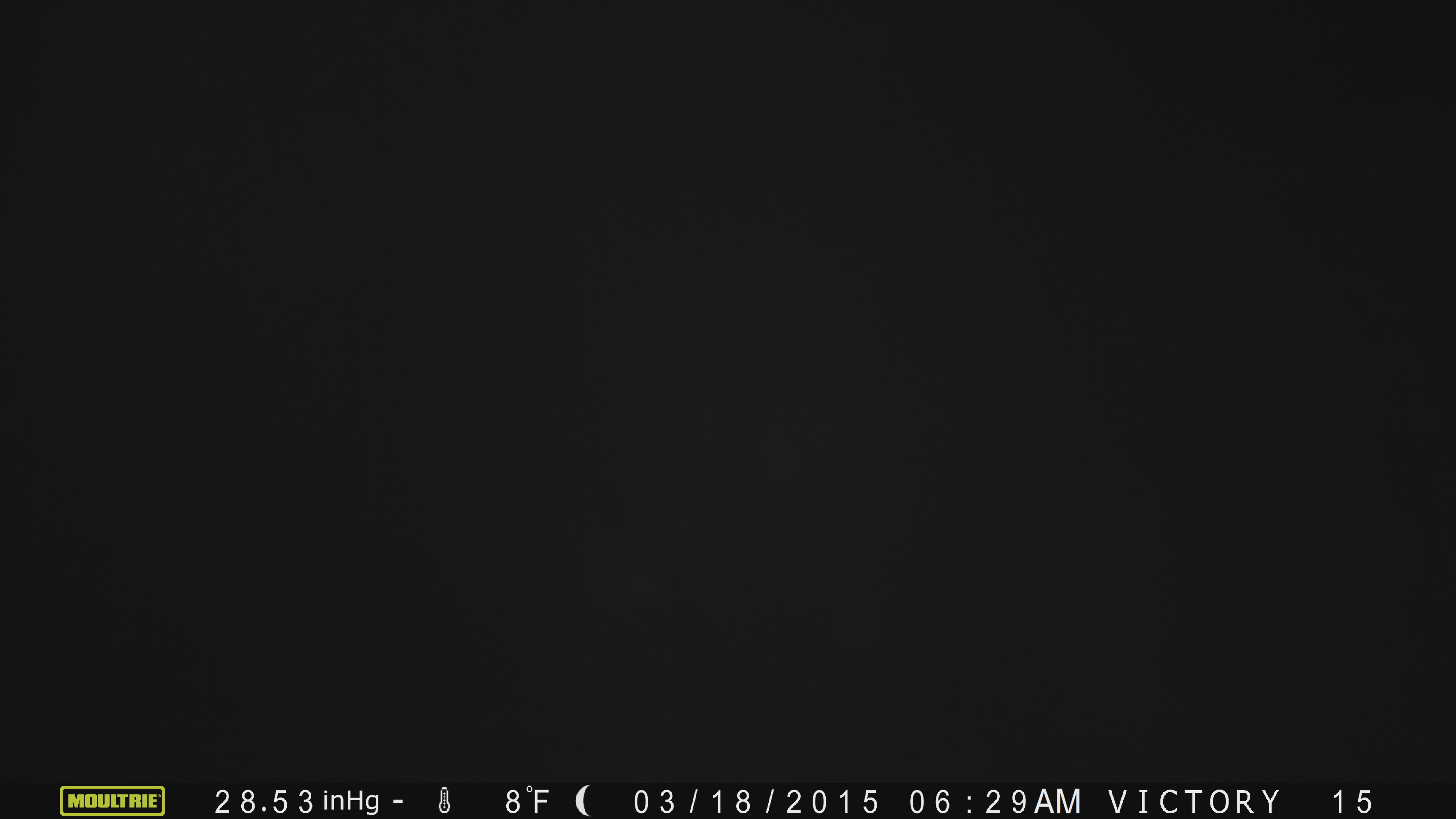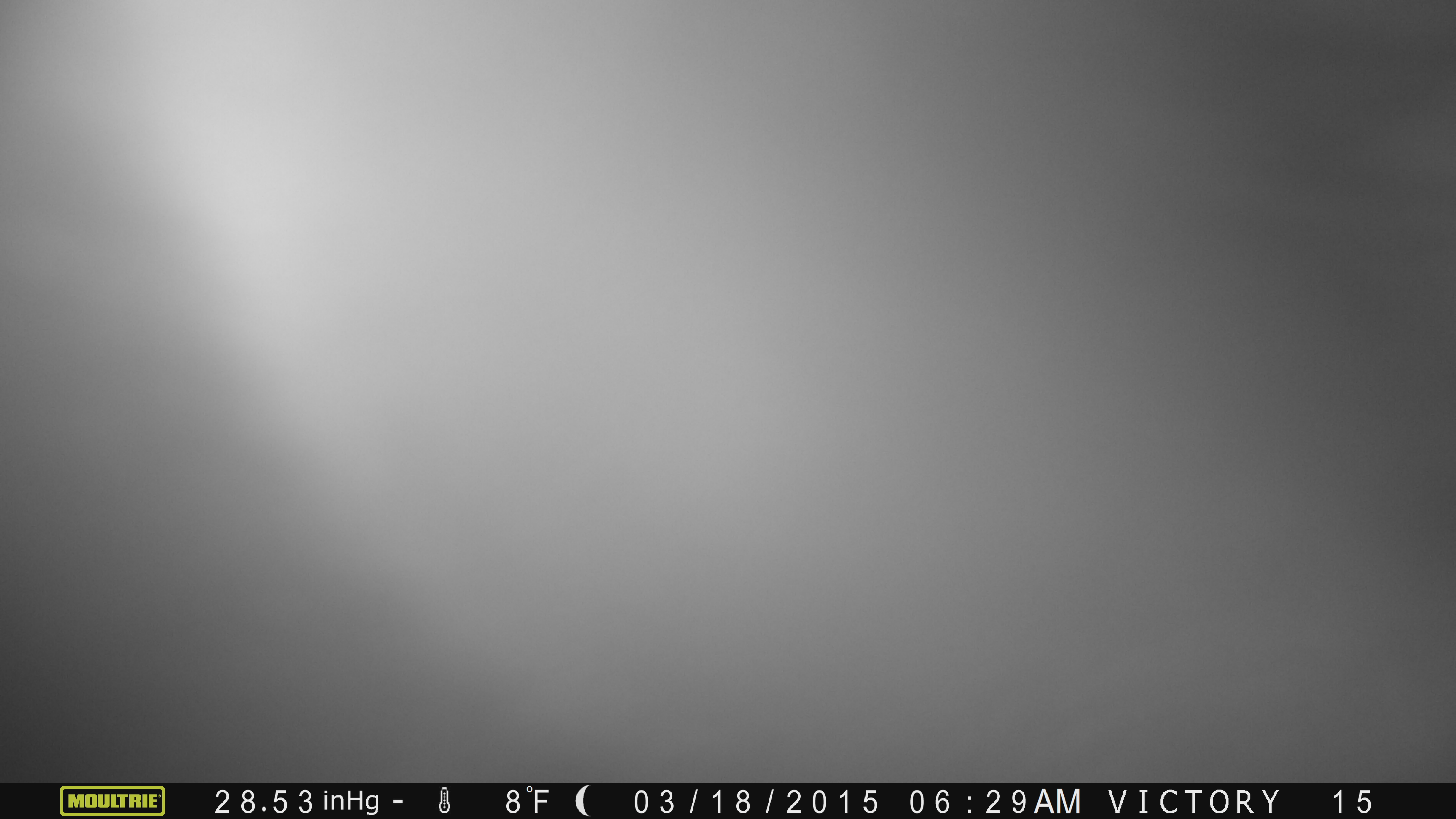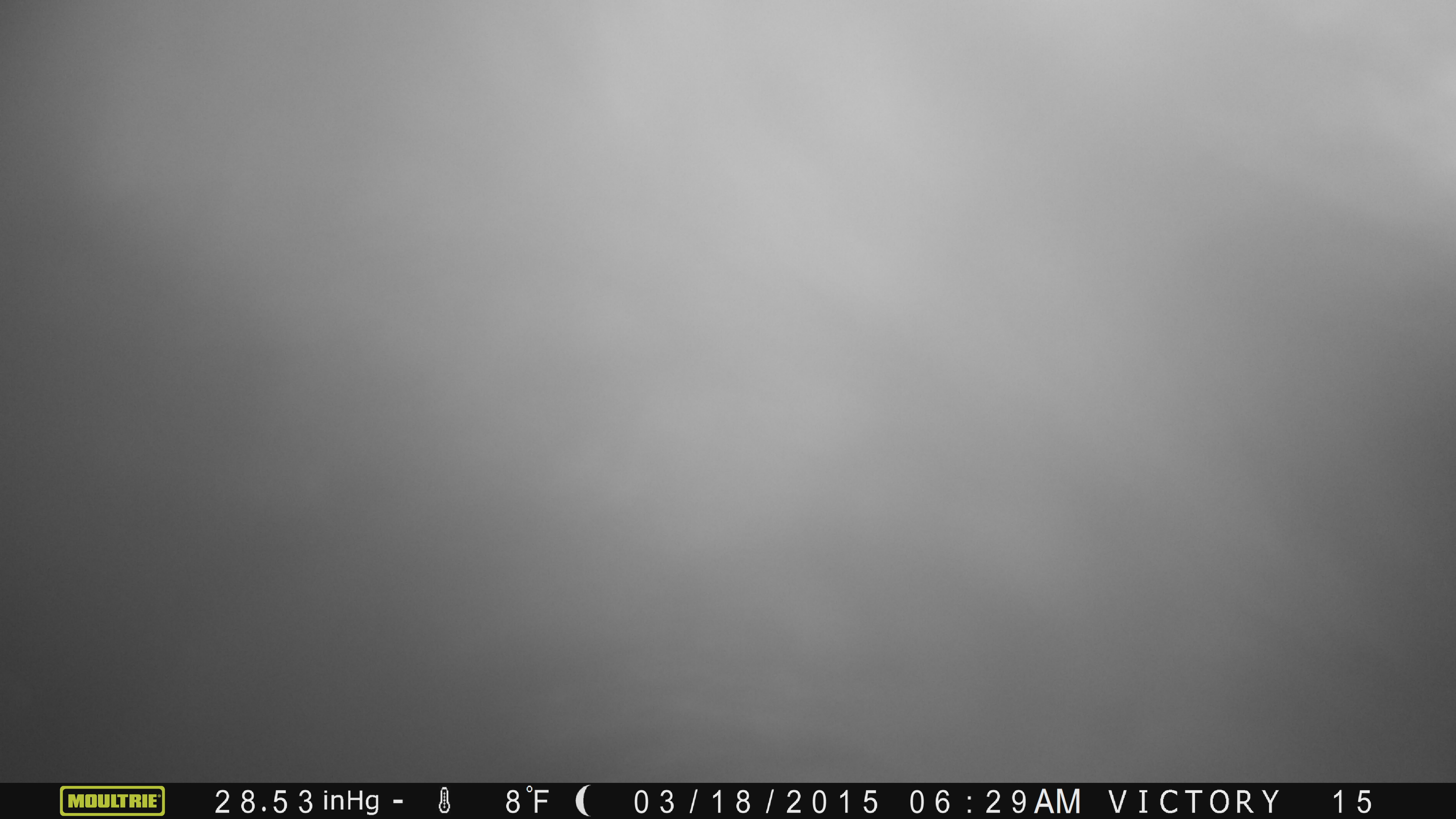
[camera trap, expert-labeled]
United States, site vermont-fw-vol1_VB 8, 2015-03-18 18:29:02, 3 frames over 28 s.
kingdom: Animalia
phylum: Chordata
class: Mammalia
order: Artiodactyla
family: Cervidae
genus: Alces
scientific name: Alces alces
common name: moose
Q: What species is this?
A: Moose (Alces alces).